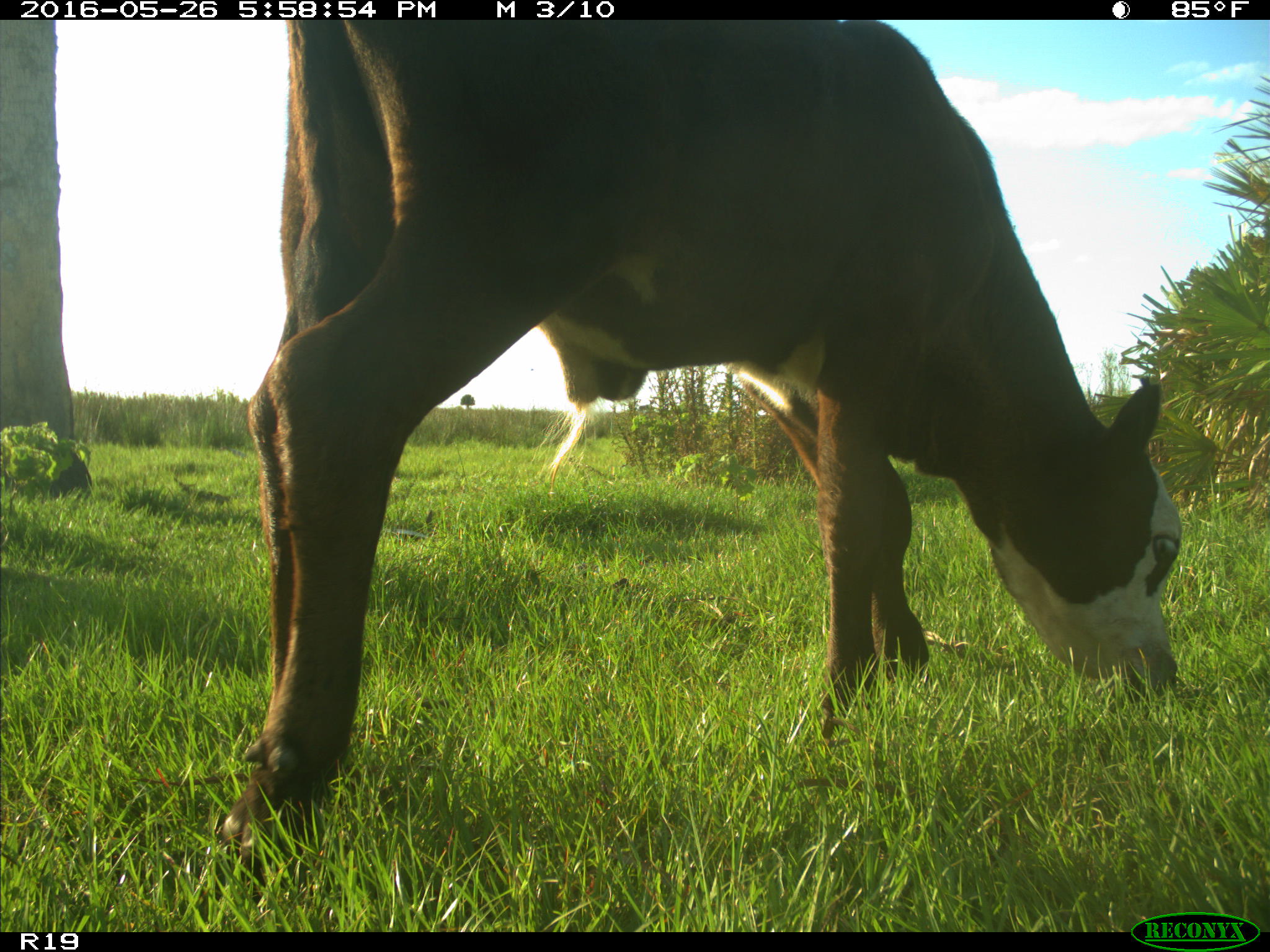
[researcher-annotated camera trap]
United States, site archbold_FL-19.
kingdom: Animalia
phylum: Chordata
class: Mammalia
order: Artiodactyla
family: Bovidae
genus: Bos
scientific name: Bos taurus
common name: domestic cow